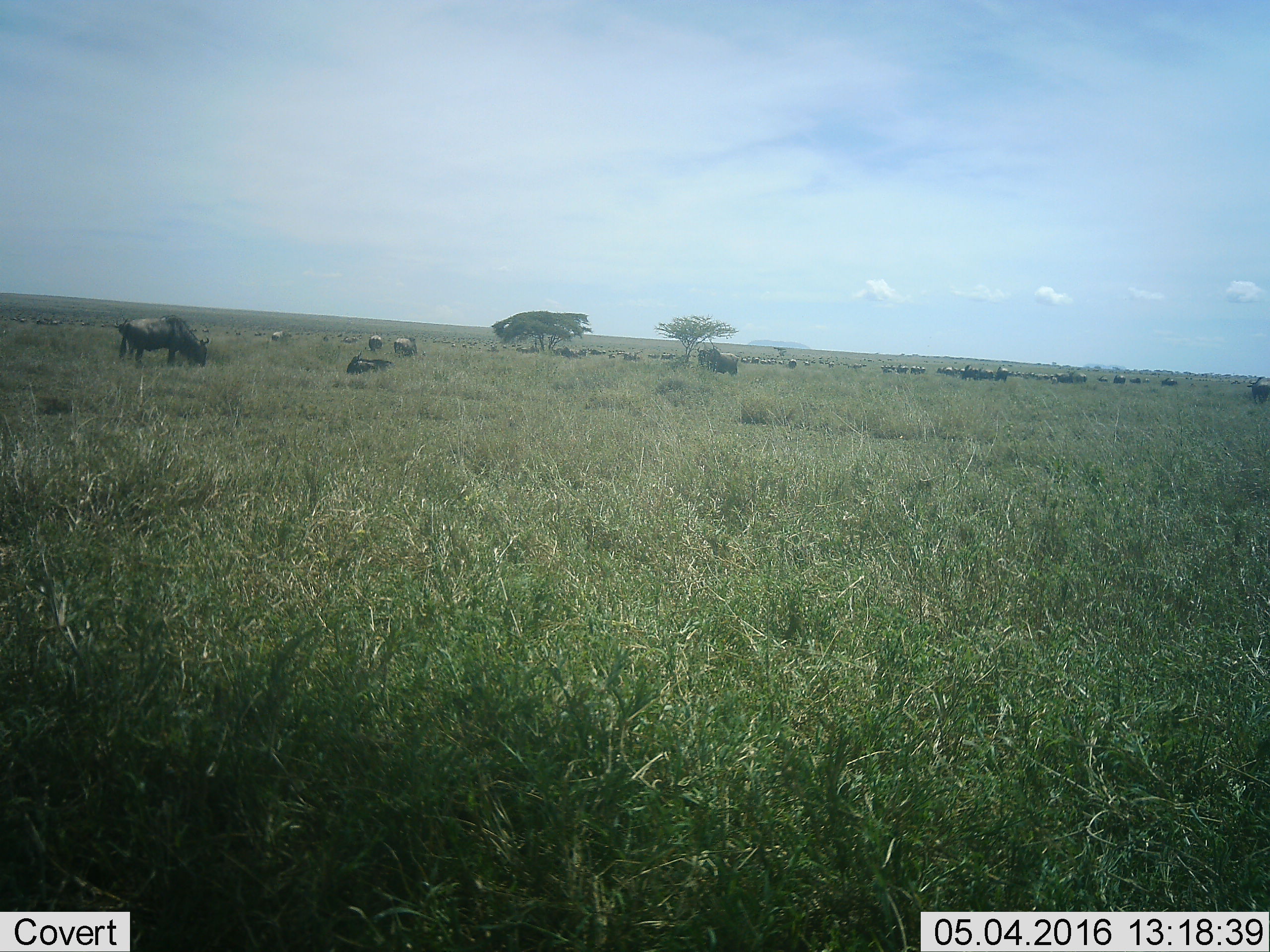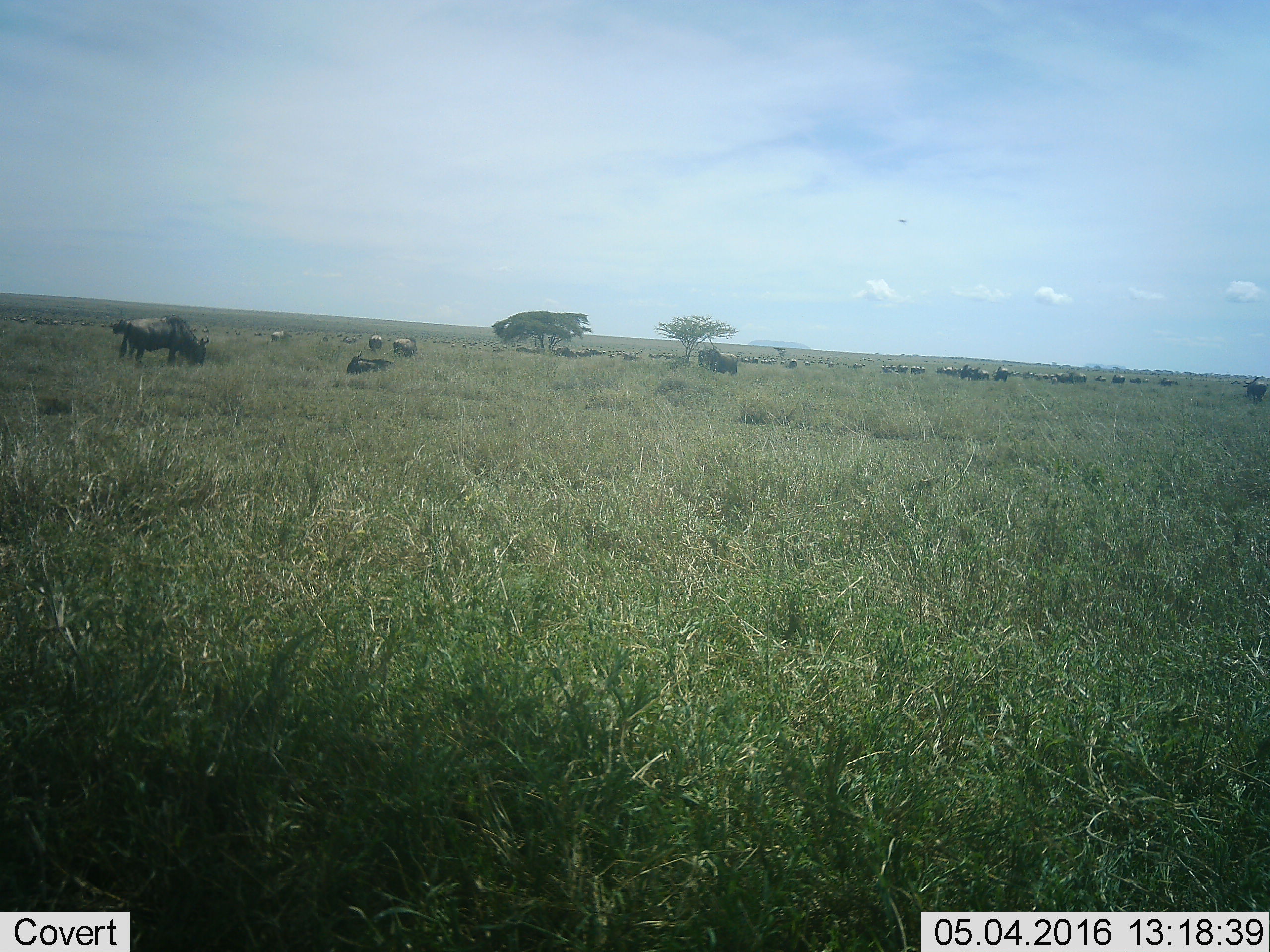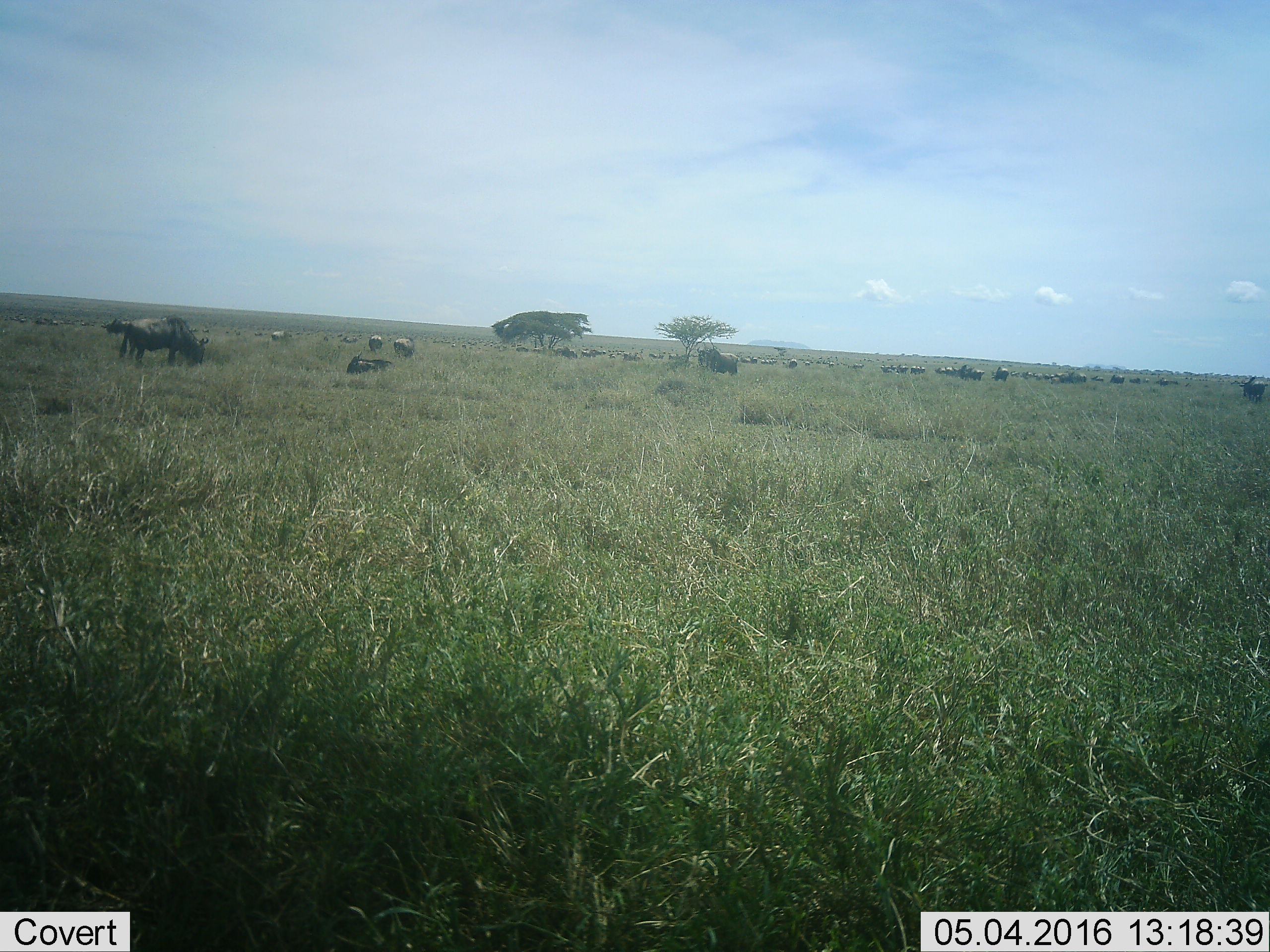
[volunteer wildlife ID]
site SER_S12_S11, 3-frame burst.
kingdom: Animalia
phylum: Chordata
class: Mammalia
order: Artiodactyla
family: Bovidae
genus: Connochaetes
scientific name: Connochaetes taurinus taurinus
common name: blue wildebeest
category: wildebeestblue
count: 51+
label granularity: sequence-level